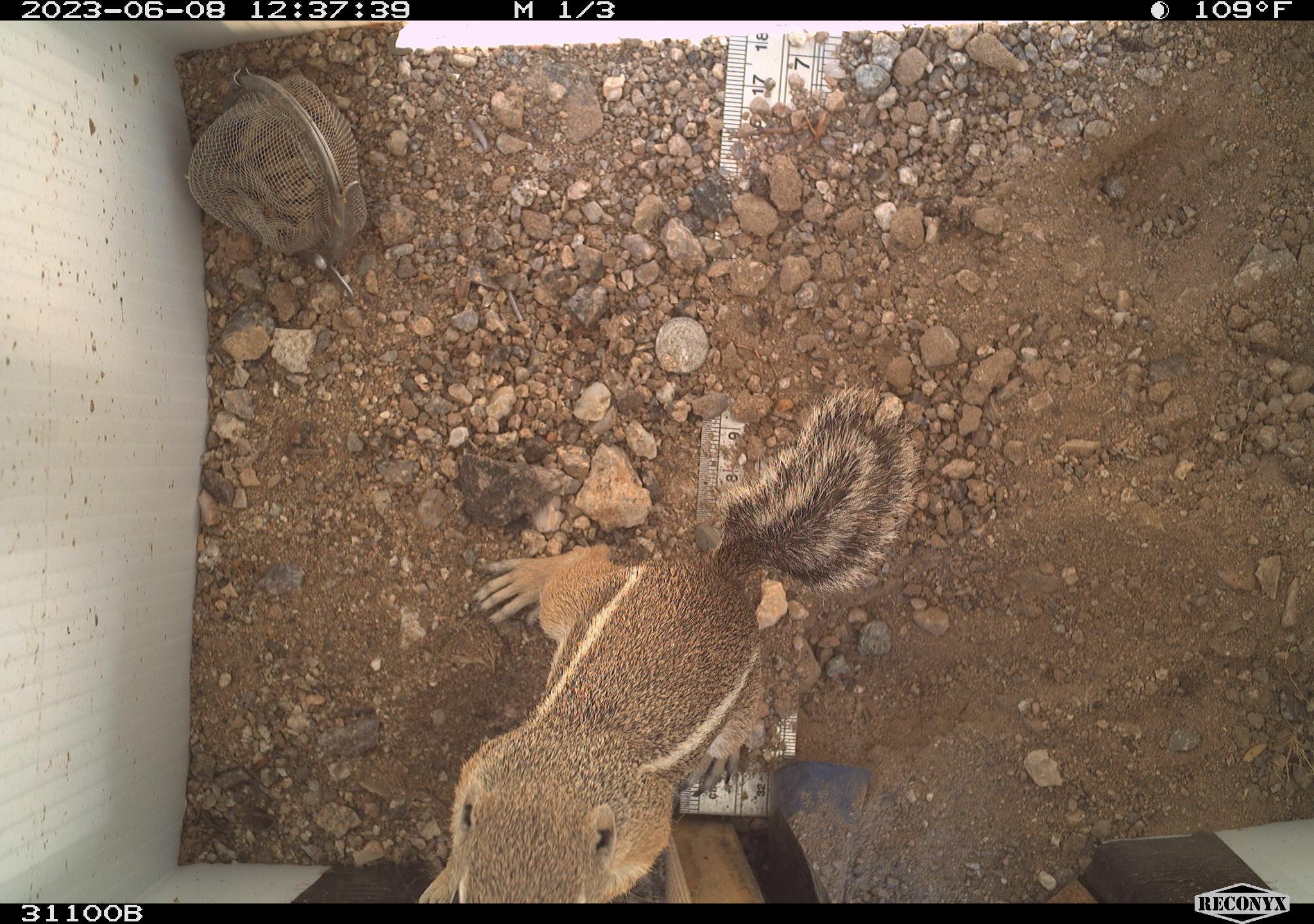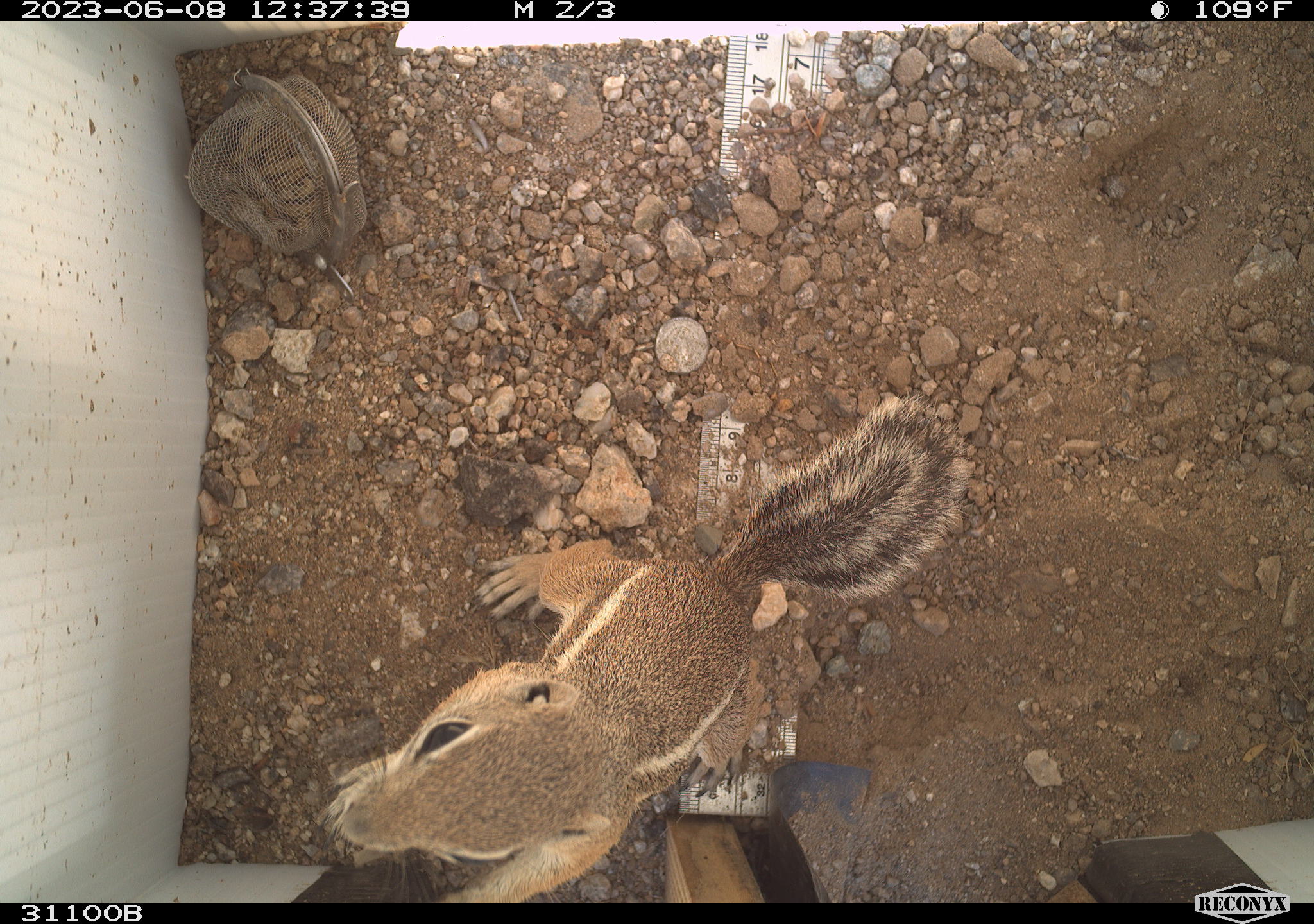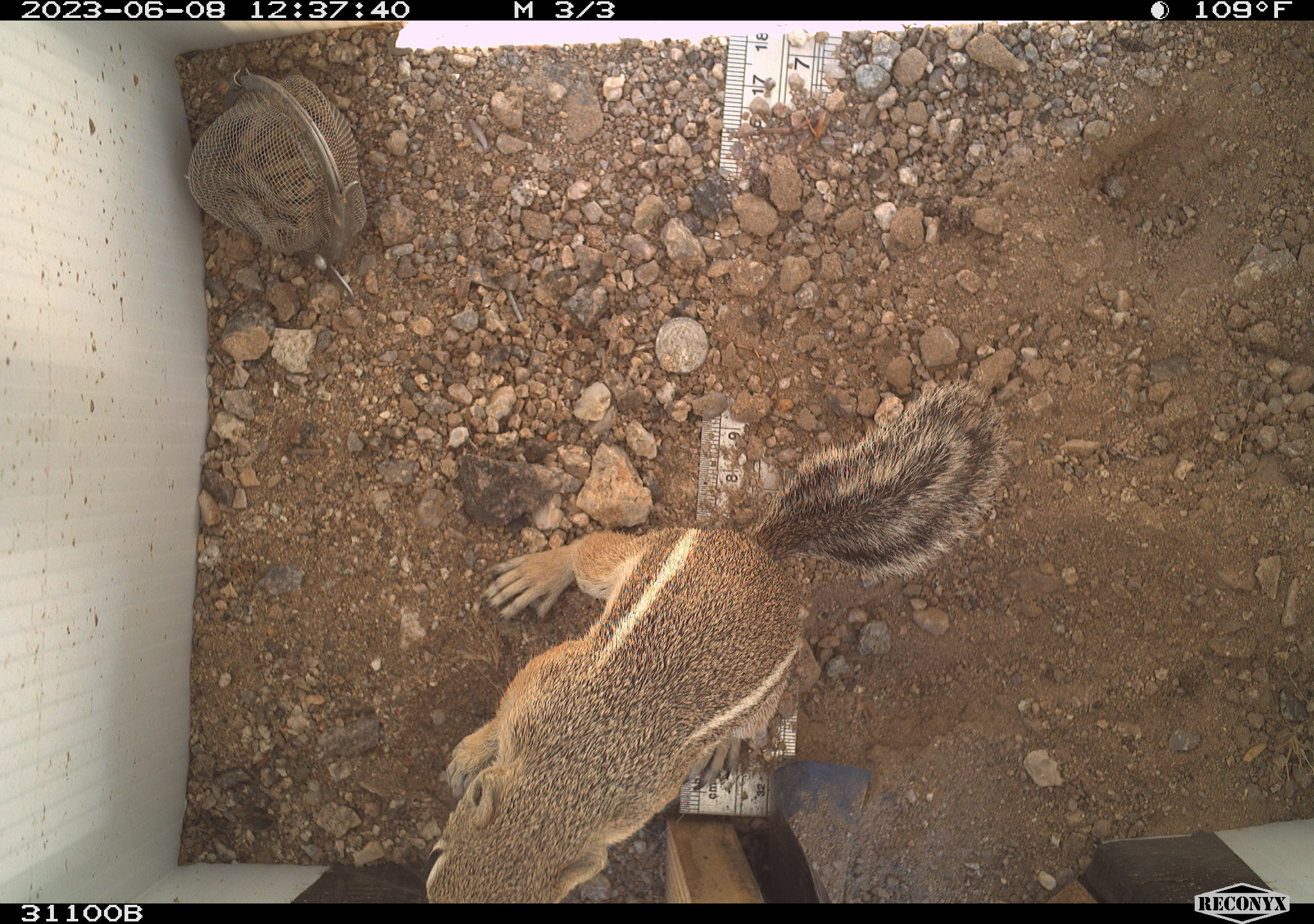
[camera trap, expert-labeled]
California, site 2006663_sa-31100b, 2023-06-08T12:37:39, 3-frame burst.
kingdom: Animalia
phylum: Chordata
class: Mammalia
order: Rodentia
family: Sciuridae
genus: Ammospermophilus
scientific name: Ammospermophilus leucurus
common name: white-tailed antelope squirrel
White-tailed antelope squirrel (Ammospermophilus leucurus).